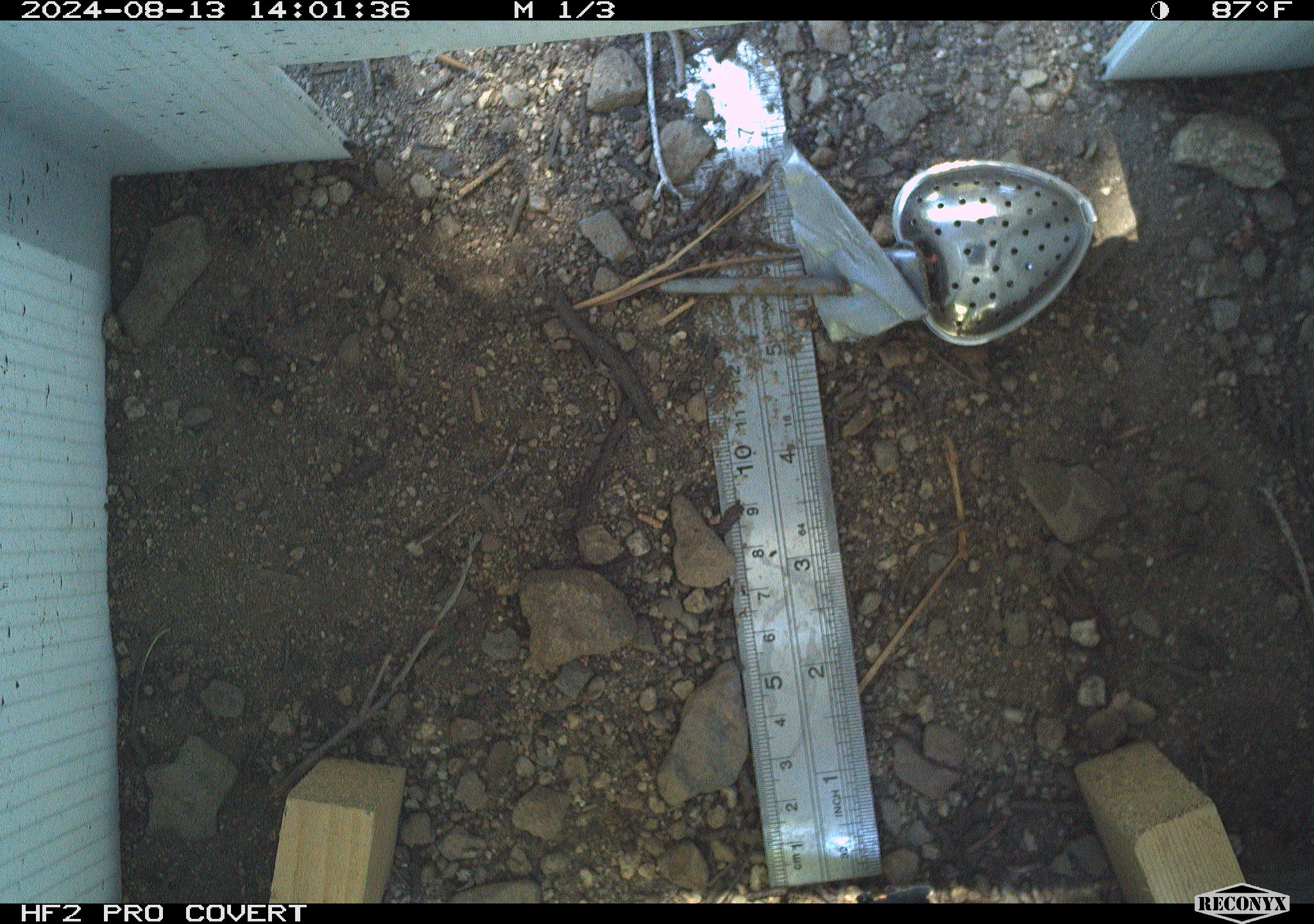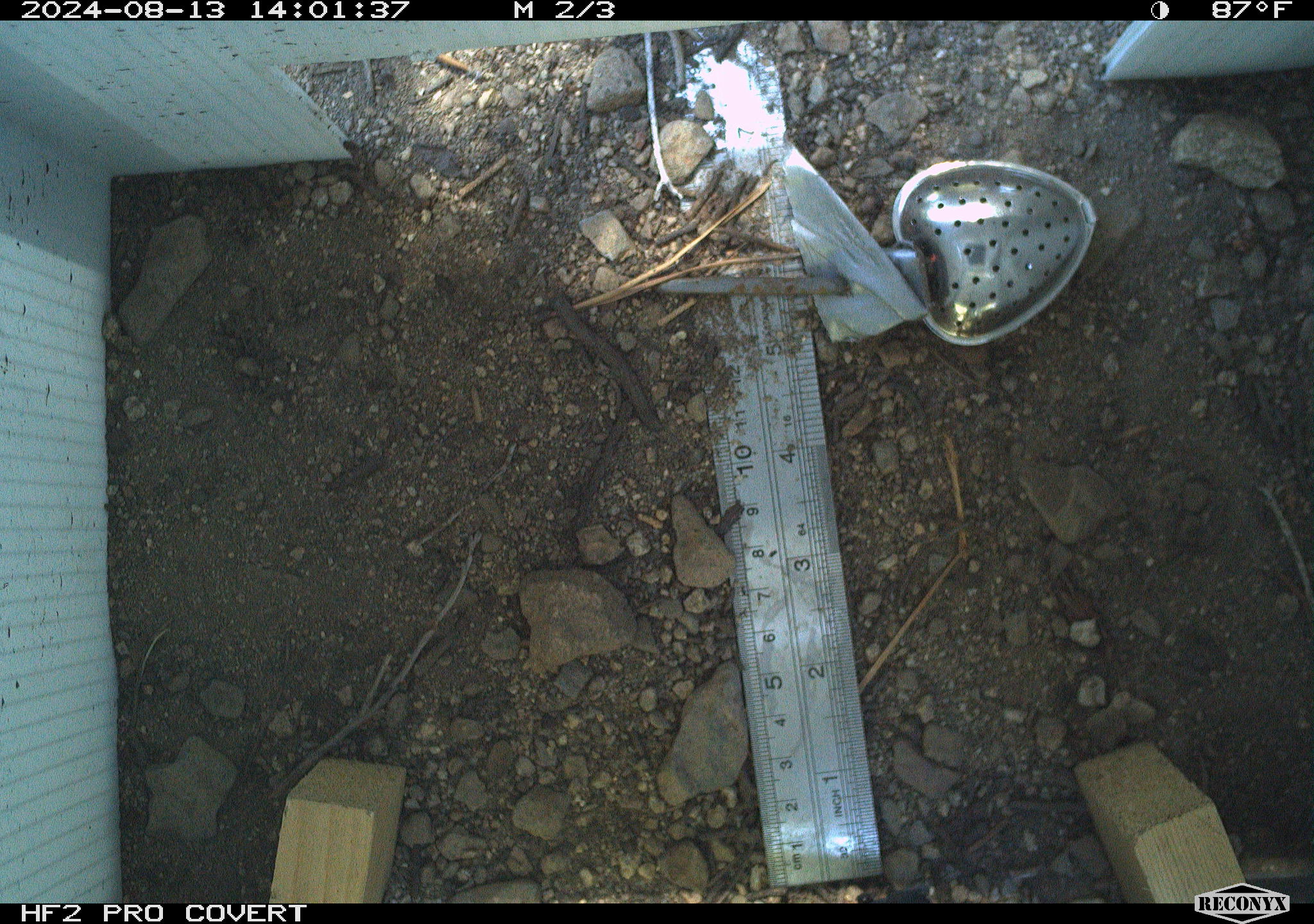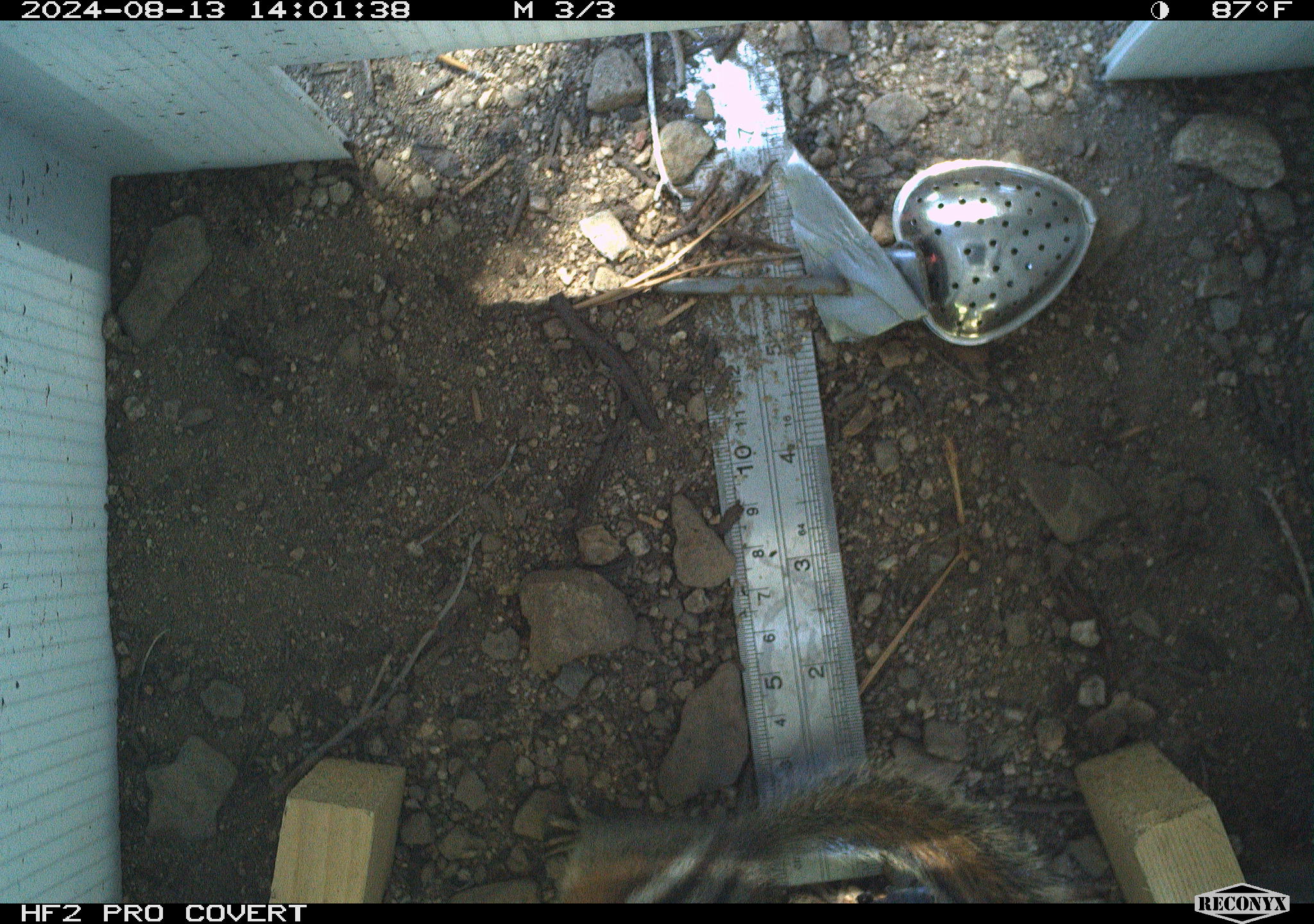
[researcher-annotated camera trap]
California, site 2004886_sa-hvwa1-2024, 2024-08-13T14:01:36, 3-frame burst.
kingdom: Animalia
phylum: Chordata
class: Mammalia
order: Rodentia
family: Sciuridae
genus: Neotamias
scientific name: Neotamias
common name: western chipmunks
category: neotamias species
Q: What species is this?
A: Neotamias species (western chipmunks) (Neotamias).